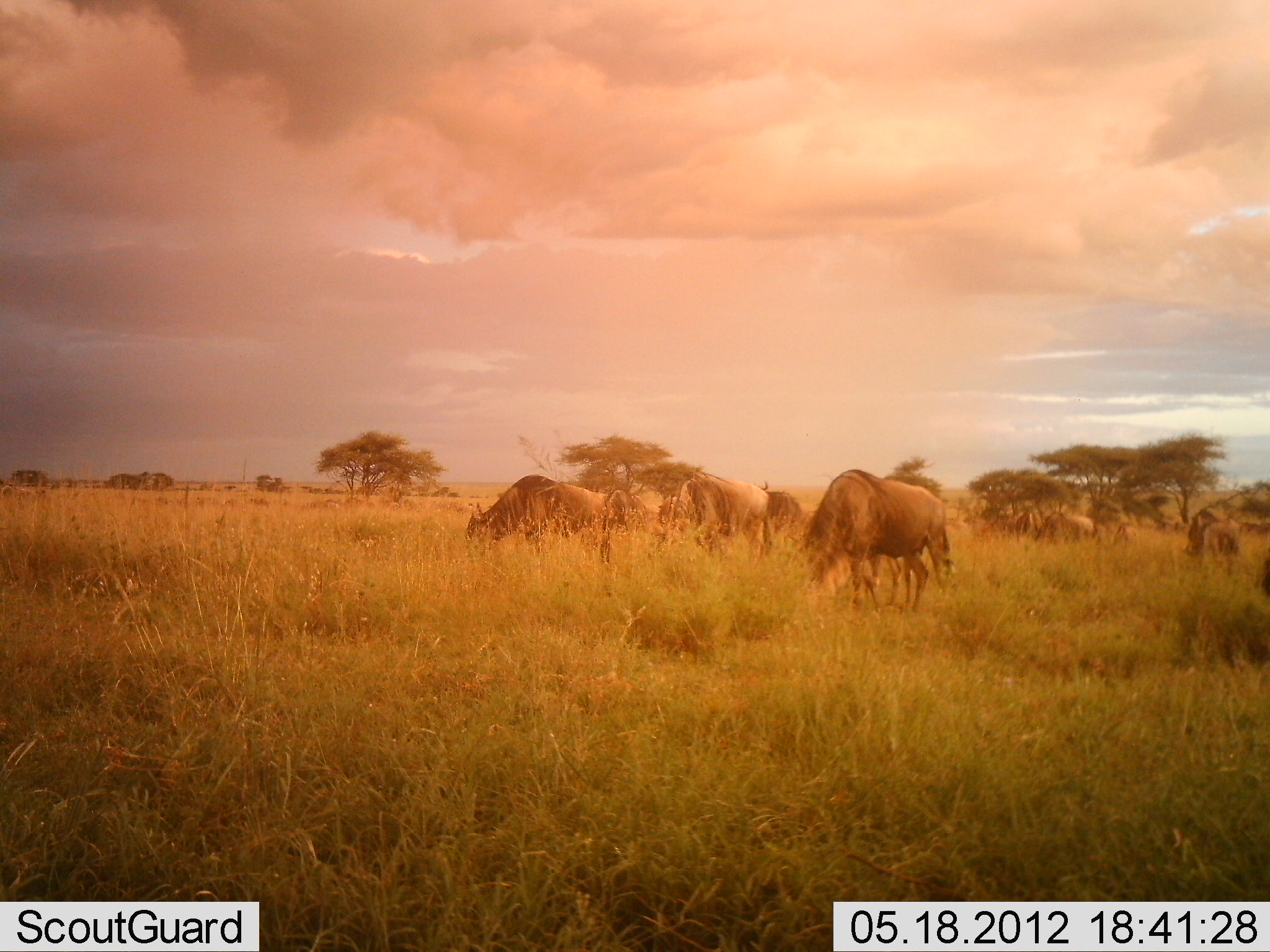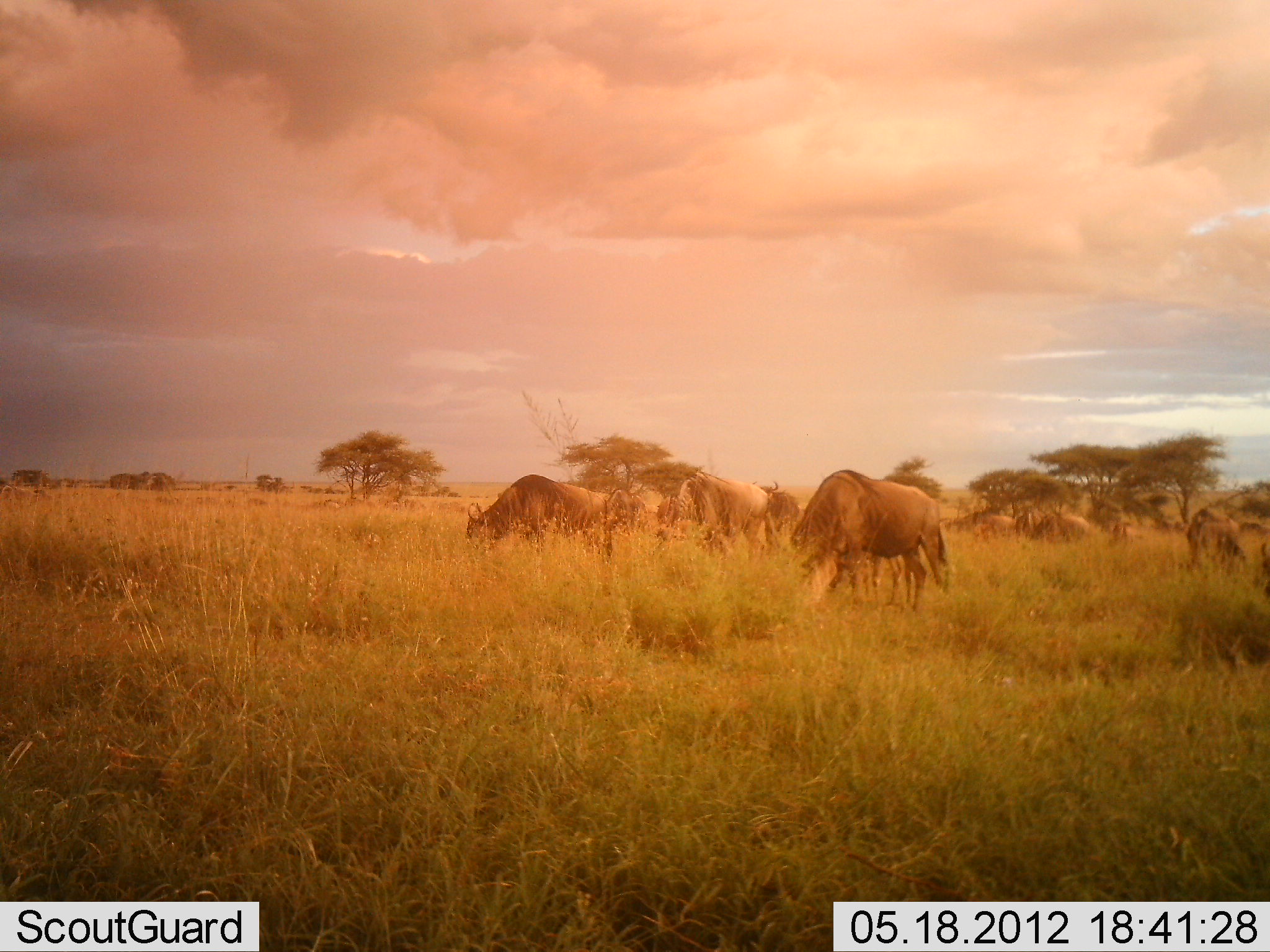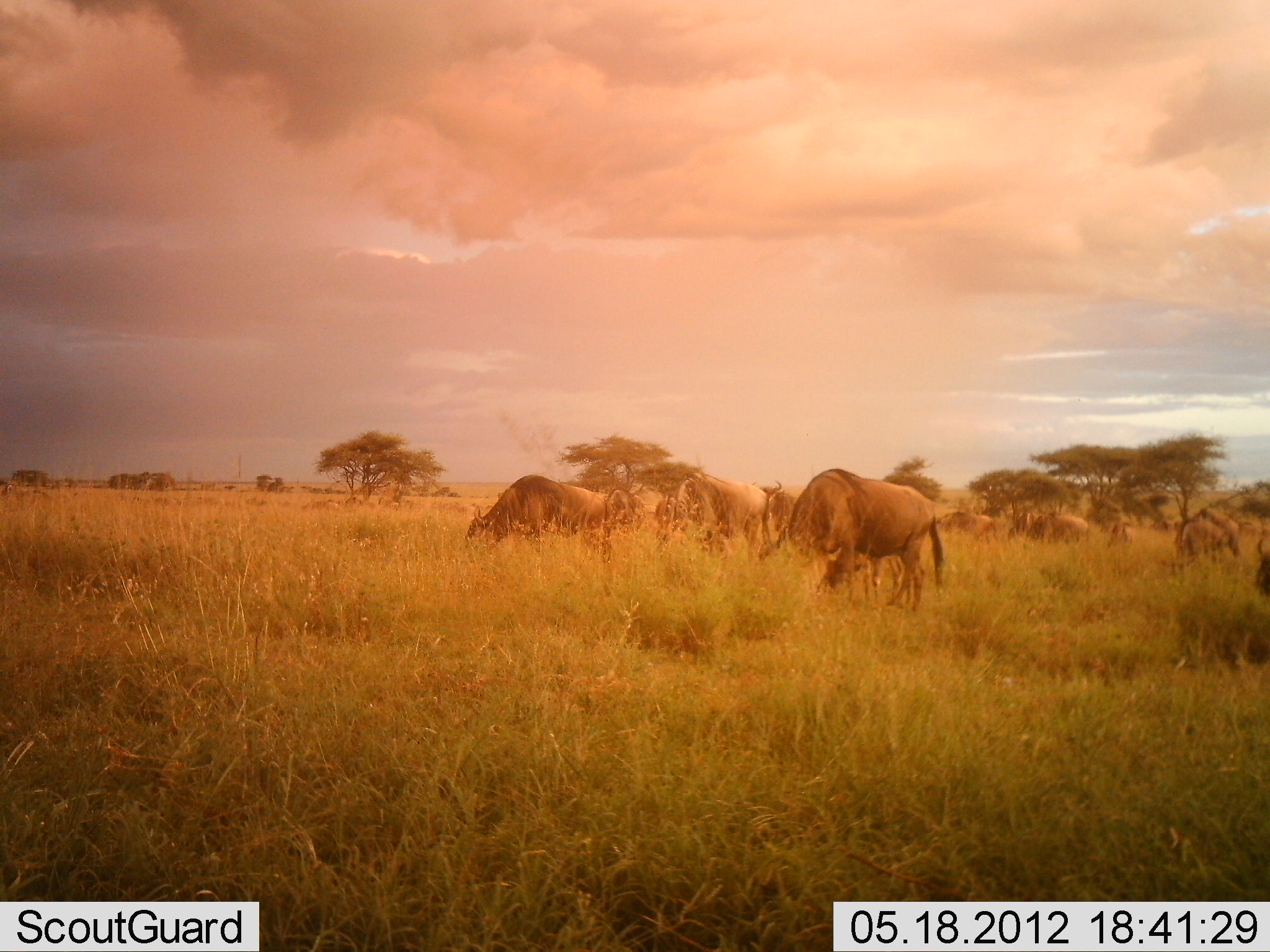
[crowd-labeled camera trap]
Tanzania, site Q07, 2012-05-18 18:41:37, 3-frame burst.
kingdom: Animalia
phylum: Chordata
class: Mammalia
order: Artiodactyla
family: Bovidae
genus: Connochaetes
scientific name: Connochaetes taurinus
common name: blue wildebeest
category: wildebeest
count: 11-50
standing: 50%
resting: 10%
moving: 50%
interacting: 20%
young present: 10%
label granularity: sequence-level